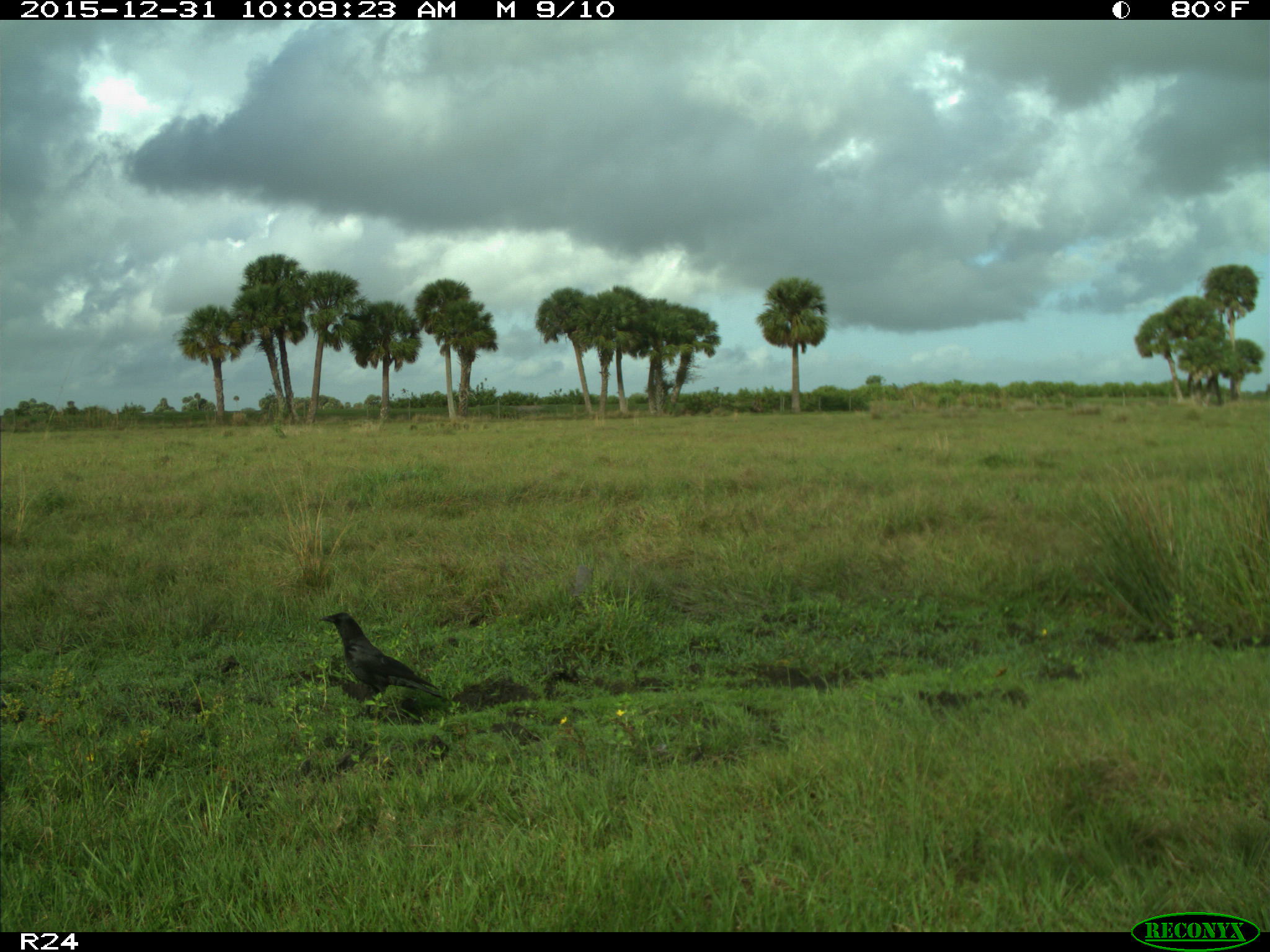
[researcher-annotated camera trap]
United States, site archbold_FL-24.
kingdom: Animalia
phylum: Chordata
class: Aves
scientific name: Aves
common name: birds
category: unidentified bird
Unidentified bird (birds) (Aves).